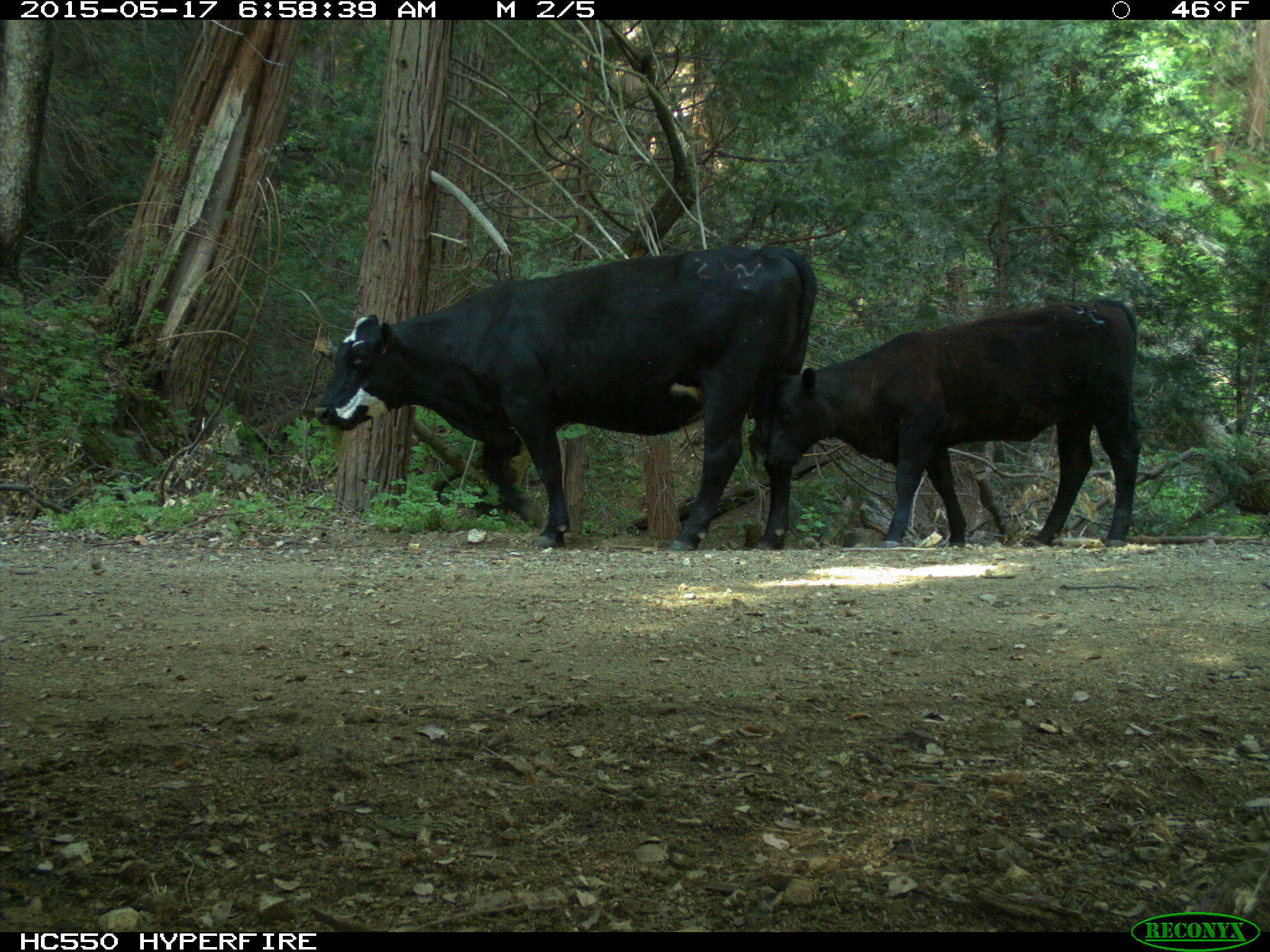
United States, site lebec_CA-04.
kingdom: Animalia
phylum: Chordata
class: Mammalia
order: Artiodactyla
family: Bovidae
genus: Bos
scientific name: Bos taurus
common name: domestic cow